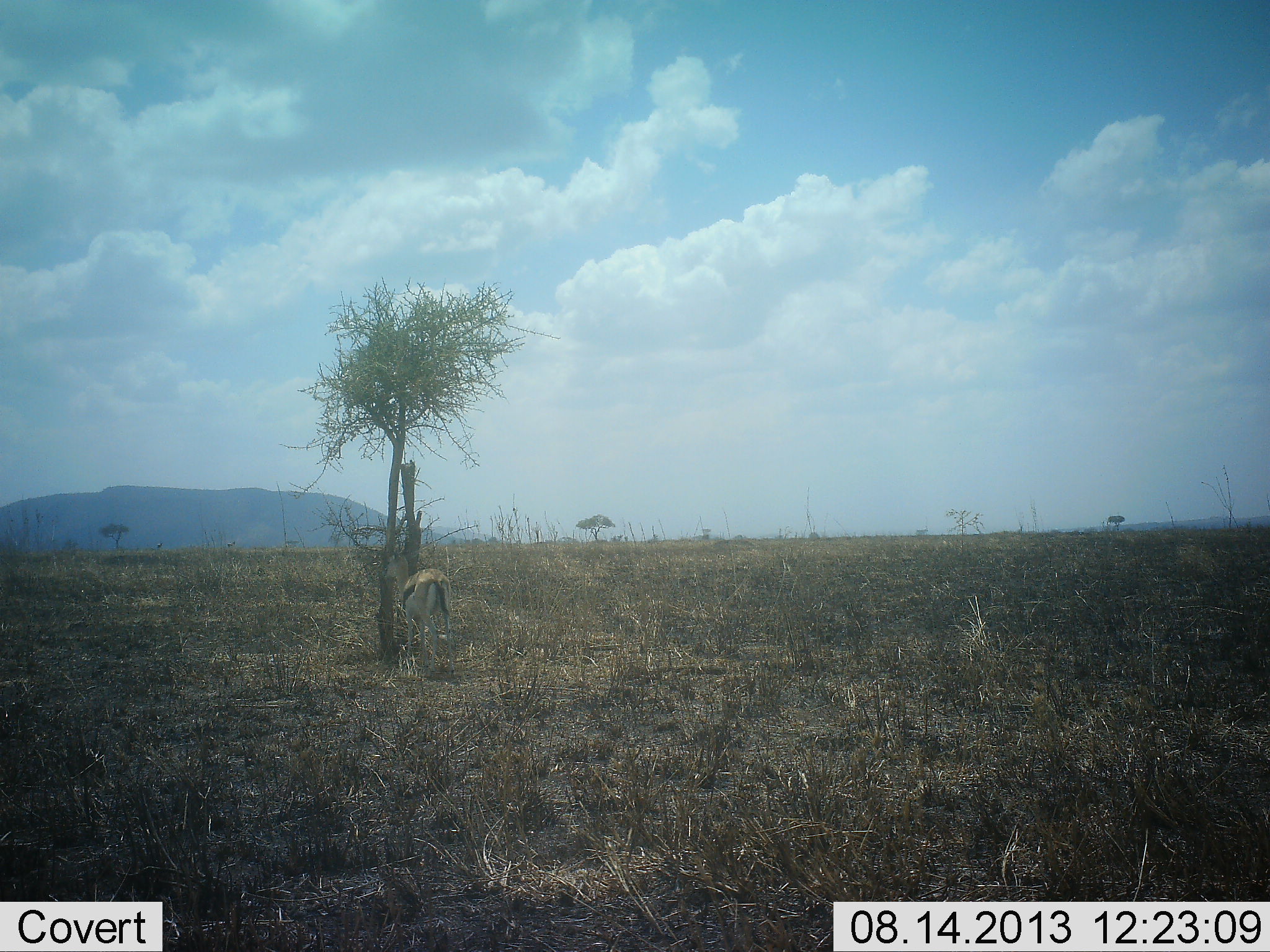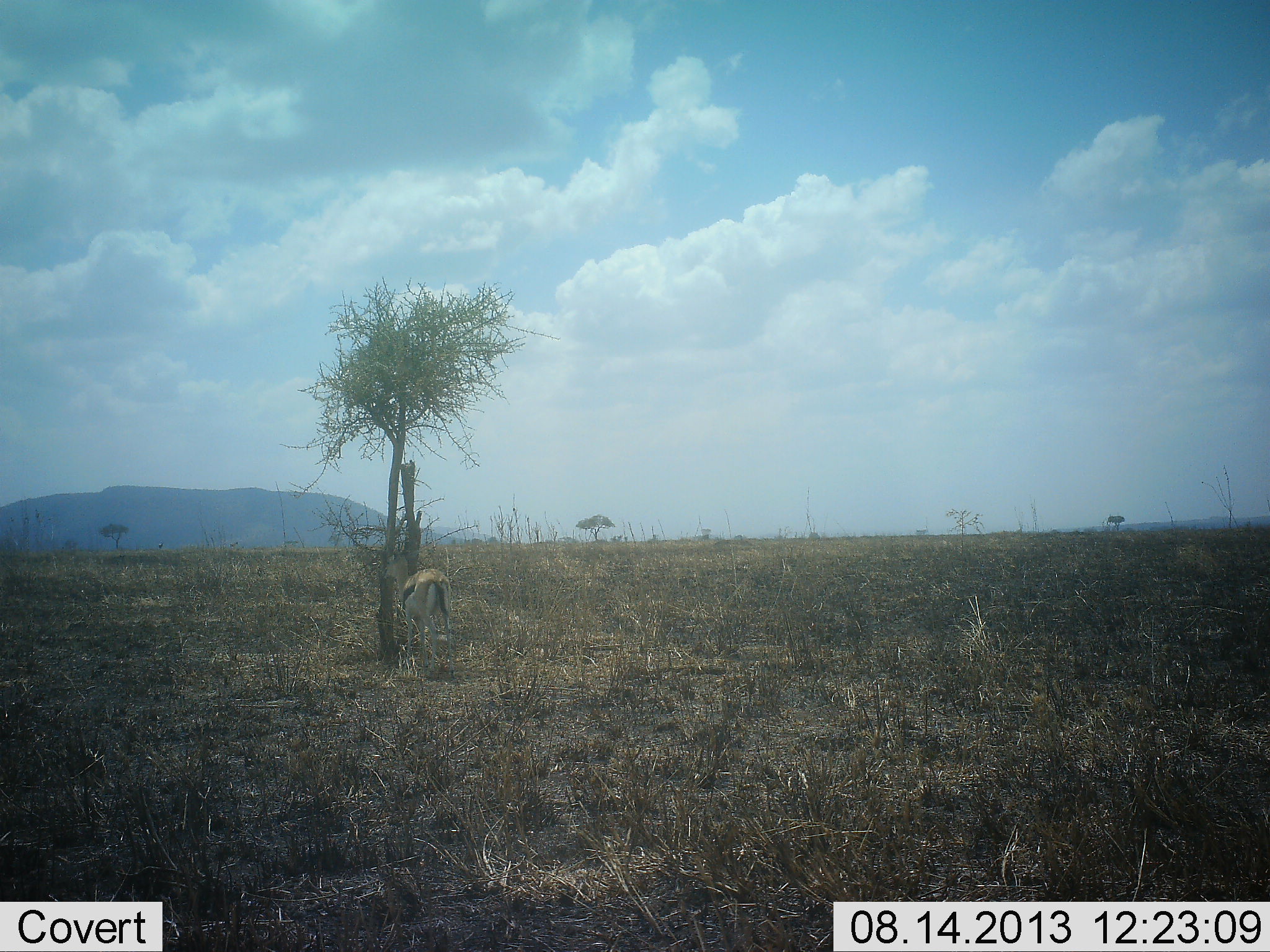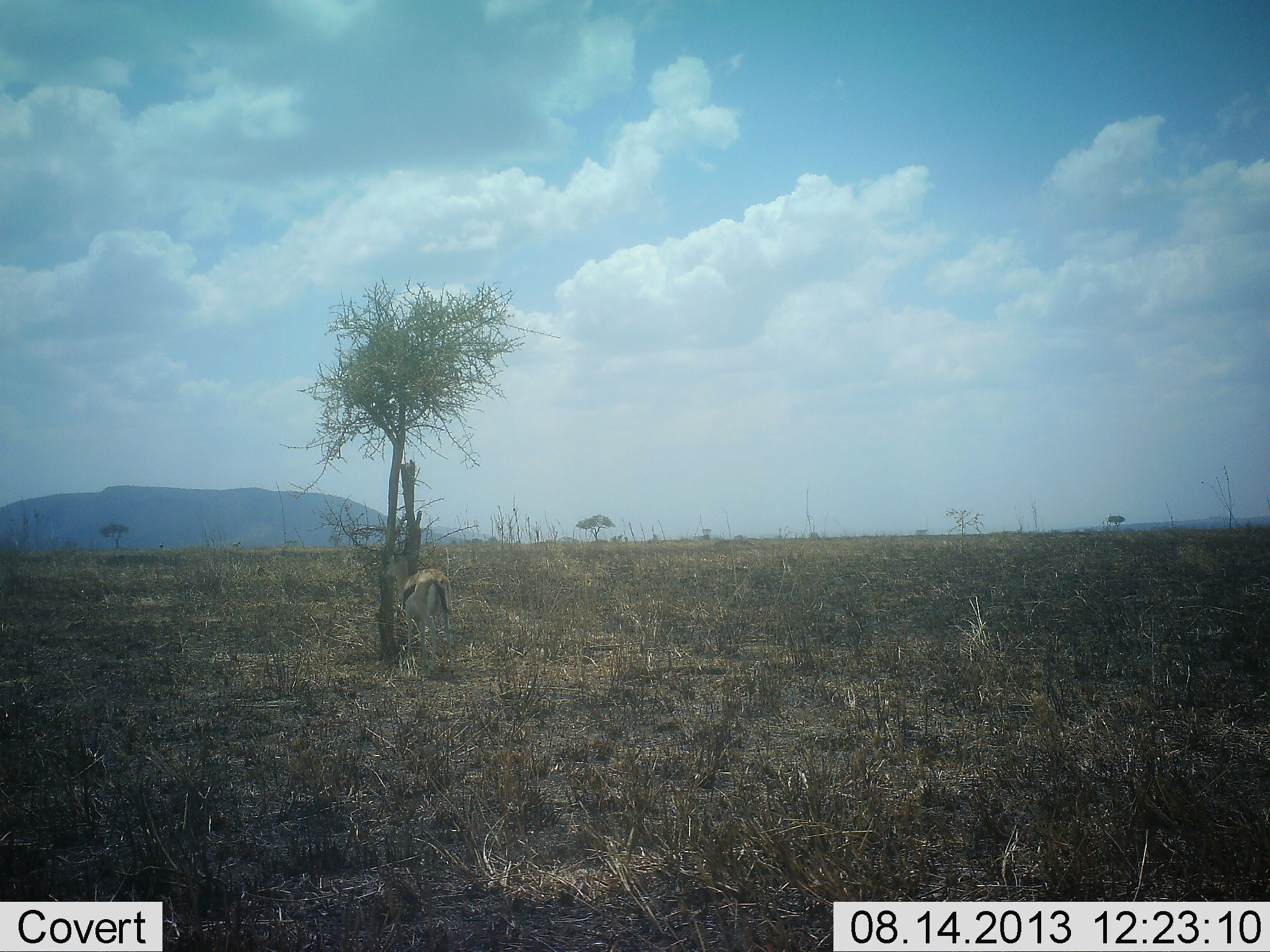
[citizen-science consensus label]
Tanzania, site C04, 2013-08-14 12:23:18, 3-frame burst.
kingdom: Animalia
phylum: Chordata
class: Mammalia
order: Artiodactyla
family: Bovidae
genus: Eudorcas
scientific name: Eudorcas thomsonii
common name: thomson's gazelle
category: gazellethomsons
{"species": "gazellethomsons (thomson's gazelle) (Eudorcas thomsonii)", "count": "1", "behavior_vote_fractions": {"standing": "67%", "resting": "0%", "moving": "5%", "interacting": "0%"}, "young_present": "0%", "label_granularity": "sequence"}